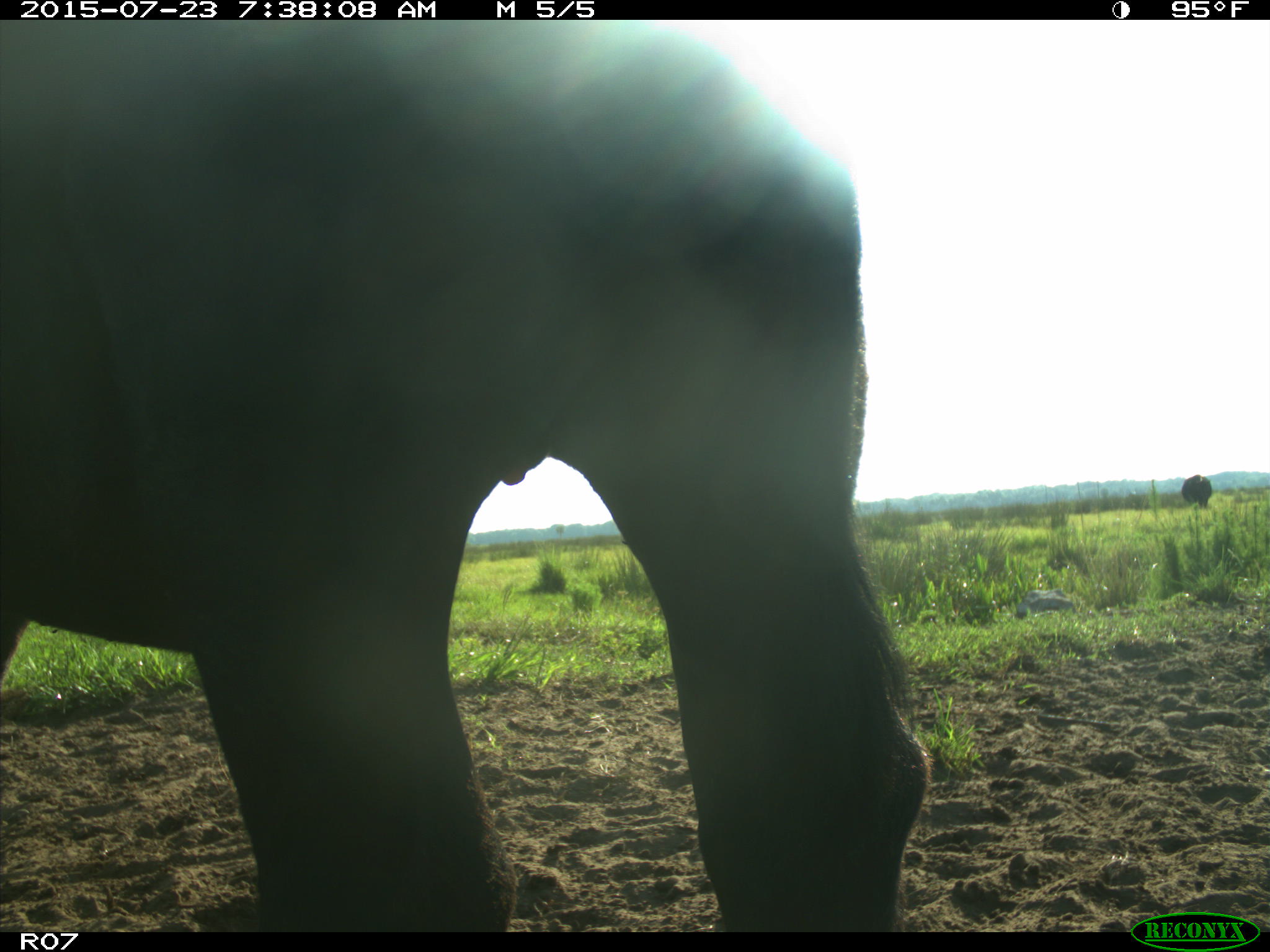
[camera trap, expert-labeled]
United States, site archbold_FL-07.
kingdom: Animalia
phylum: Chordata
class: Mammalia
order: Artiodactyla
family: Bovidae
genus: Bos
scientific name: Bos taurus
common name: domestic cow